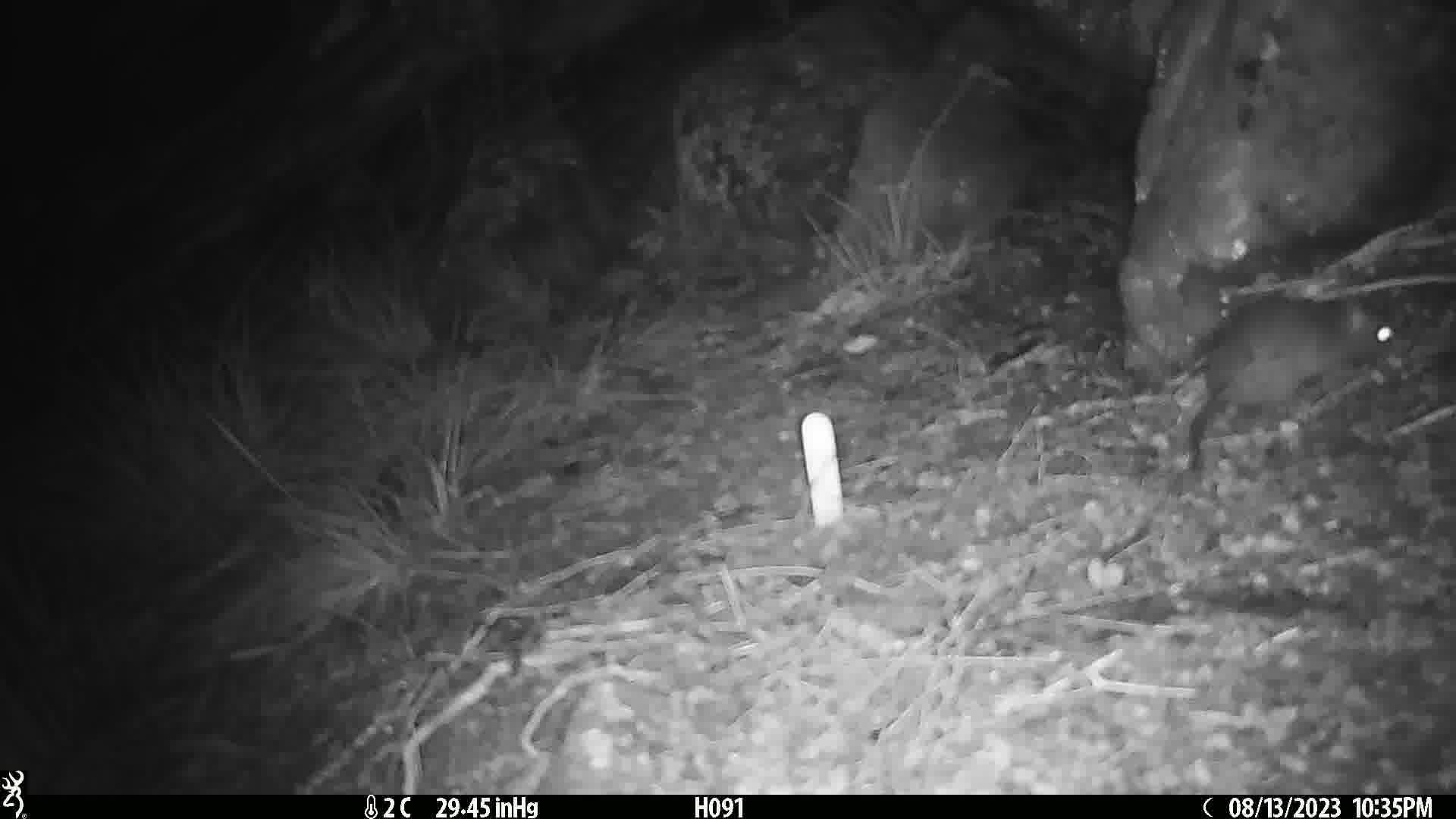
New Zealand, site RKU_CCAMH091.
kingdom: Animalia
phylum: Chordata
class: Mammalia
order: Rodentia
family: Muridae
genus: Rattus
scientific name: Rattus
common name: rat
Rat (Rattus).